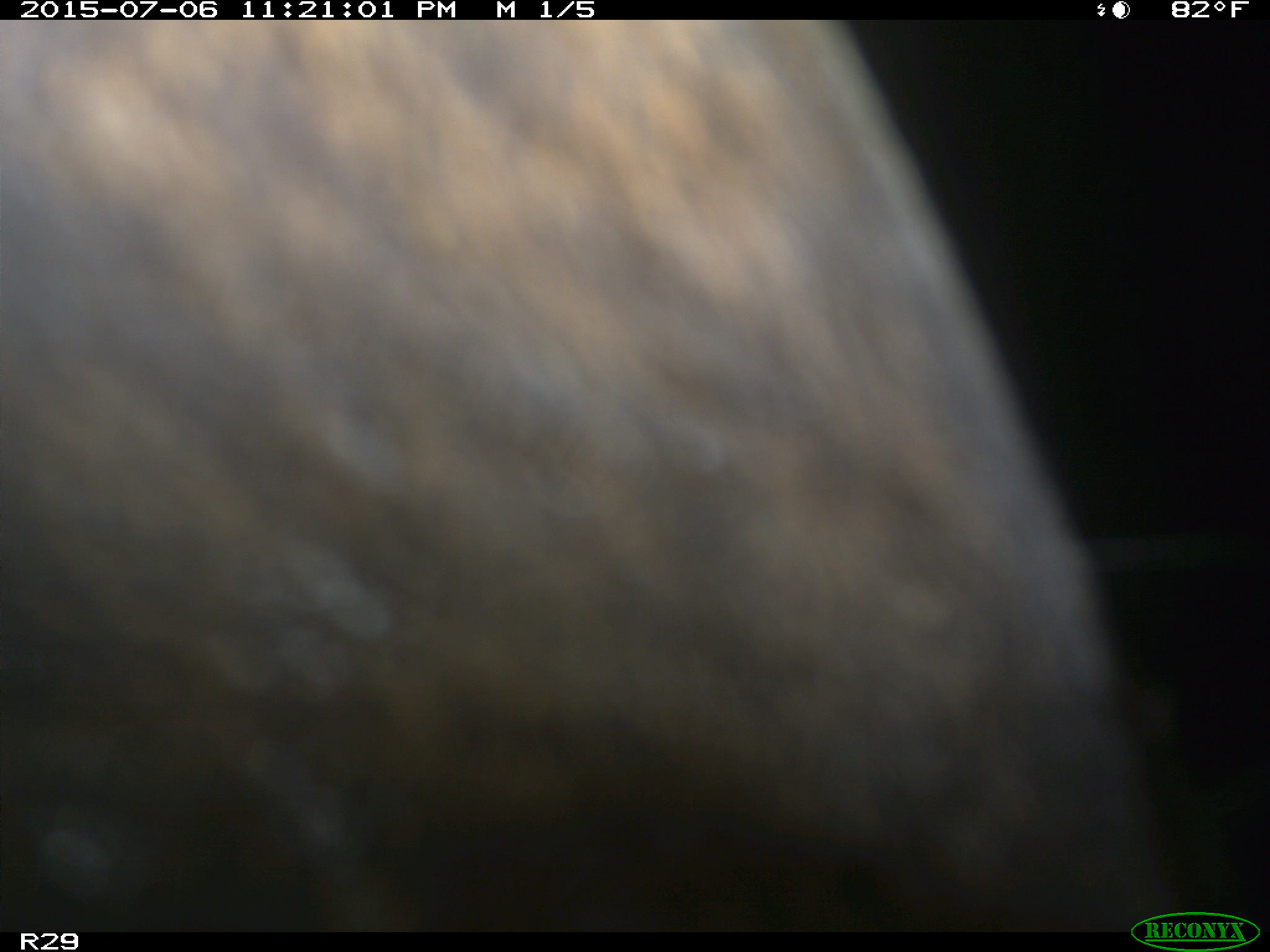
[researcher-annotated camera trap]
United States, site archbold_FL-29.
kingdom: Animalia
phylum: Chordata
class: Mammalia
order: Artiodactyla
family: Bovidae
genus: Bos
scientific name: Bos taurus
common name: domestic cow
Bos taurus (domestic cow).